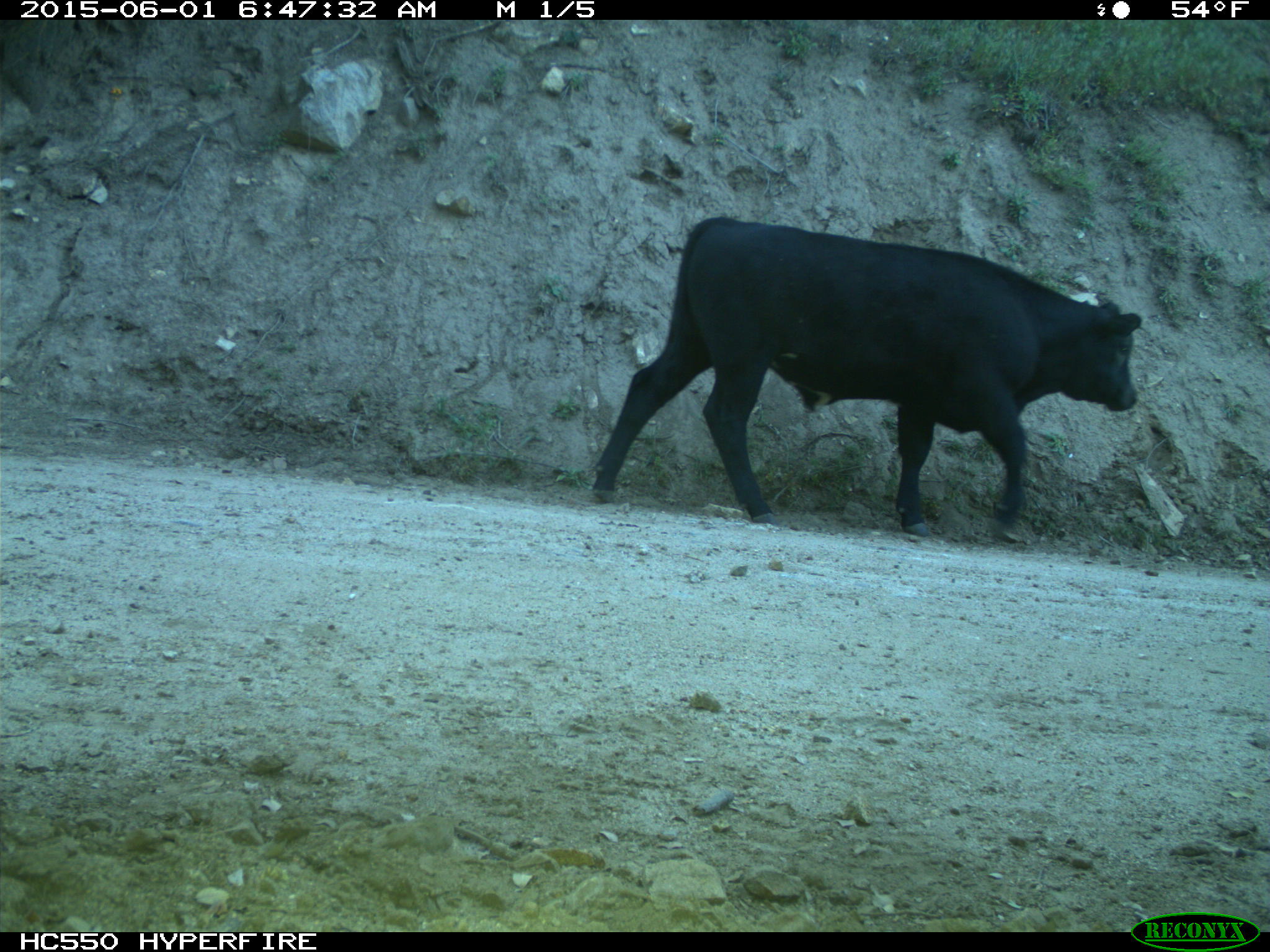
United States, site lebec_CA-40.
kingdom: Animalia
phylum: Chordata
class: Mammalia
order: Artiodactyla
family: Bovidae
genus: Bos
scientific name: Bos taurus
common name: domestic cow